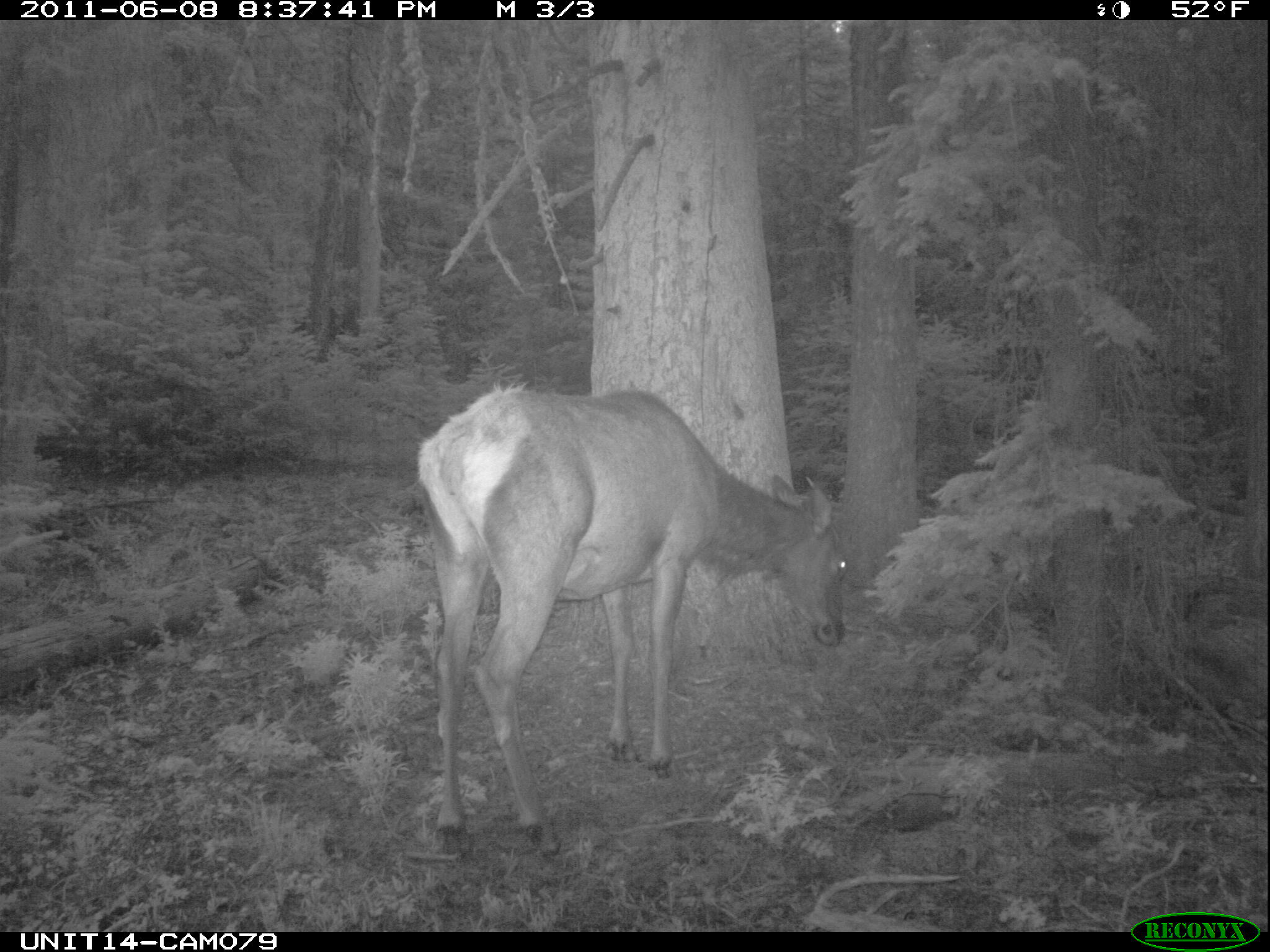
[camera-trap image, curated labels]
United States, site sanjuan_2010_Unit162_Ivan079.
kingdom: Animalia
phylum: Chordata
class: Mammalia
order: Artiodactyla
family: Cervidae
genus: Cervus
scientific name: Cervus elaphus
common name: red deer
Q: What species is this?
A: Cervus elaphus (red deer).